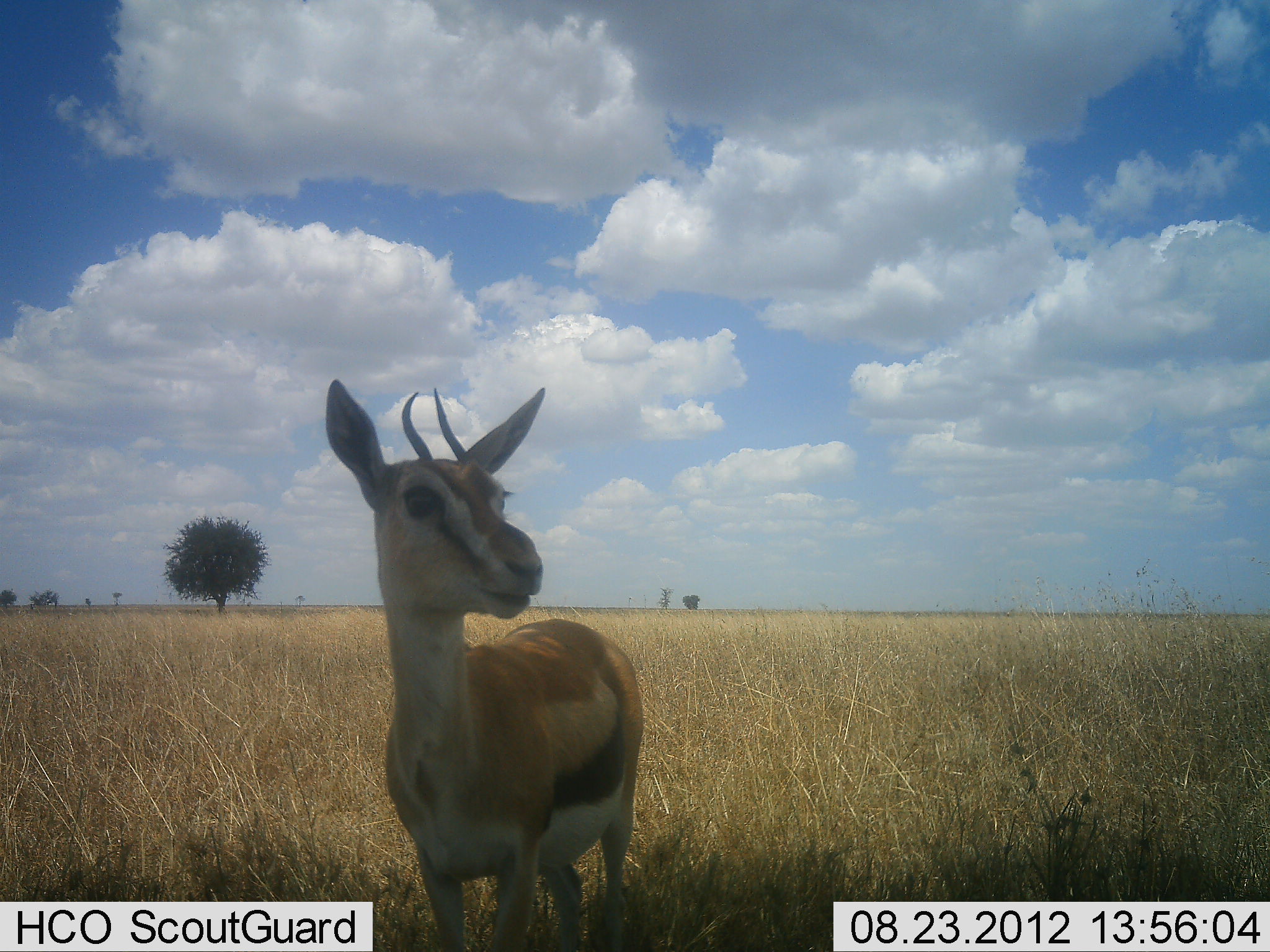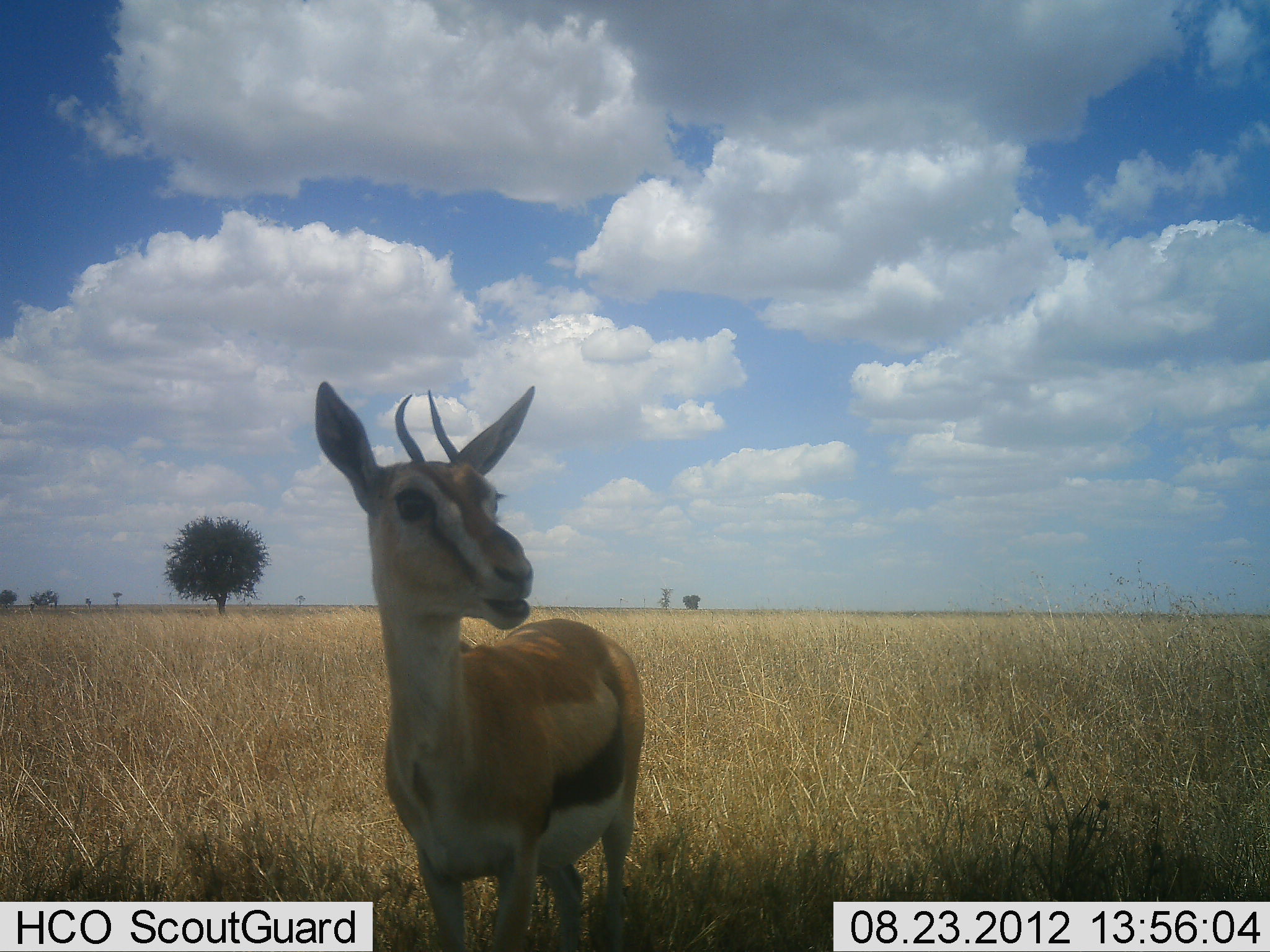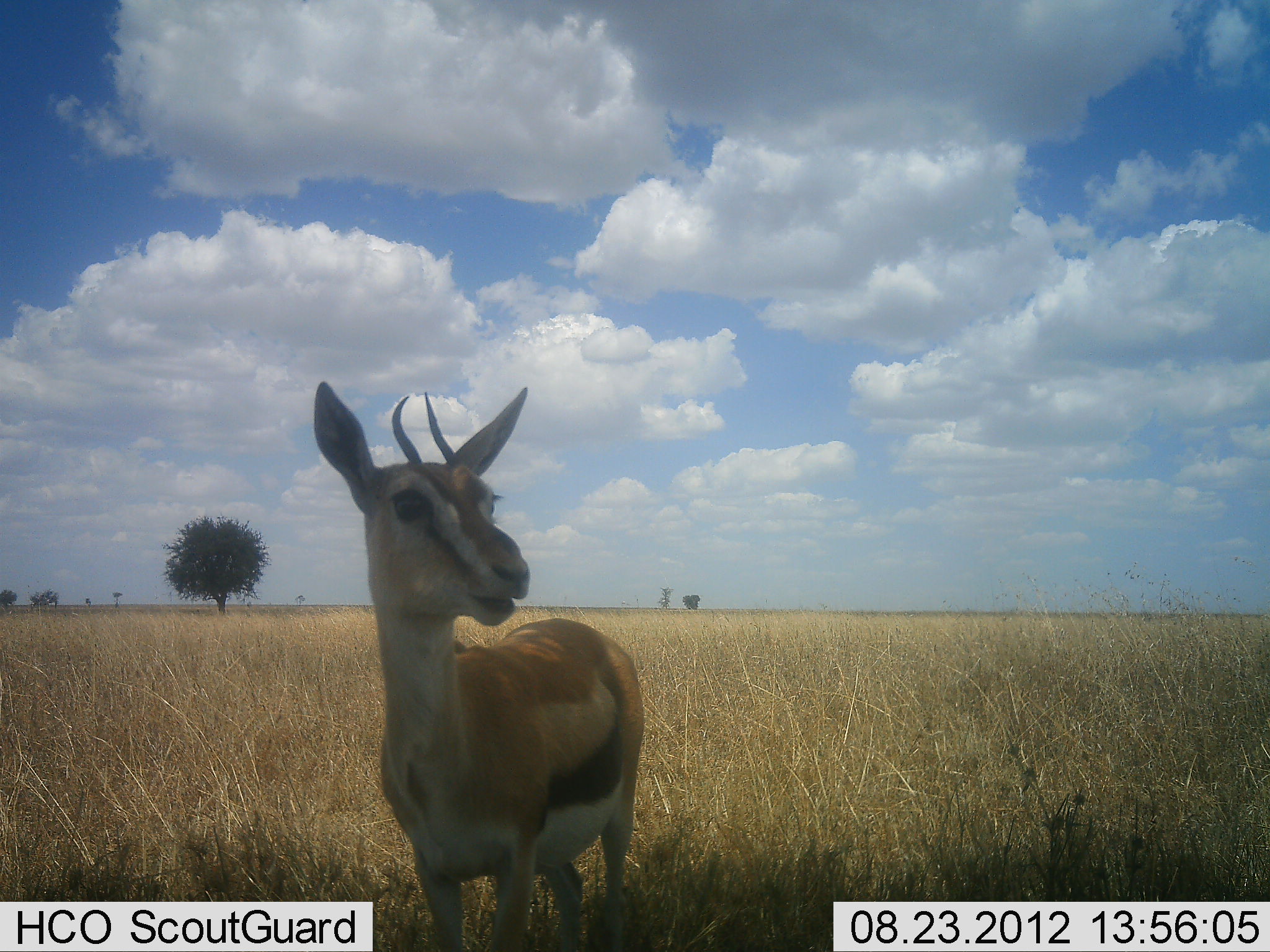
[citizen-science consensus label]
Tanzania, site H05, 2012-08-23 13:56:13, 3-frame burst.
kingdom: Animalia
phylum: Chordata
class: Mammalia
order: Artiodactyla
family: Bovidae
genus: Eudorcas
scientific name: Eudorcas thomsonii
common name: thomson's gazelle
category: gazellethomsons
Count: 1.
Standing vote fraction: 50%.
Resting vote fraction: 0%.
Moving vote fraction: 0%.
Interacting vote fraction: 0%.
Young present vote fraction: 0%.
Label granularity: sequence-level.